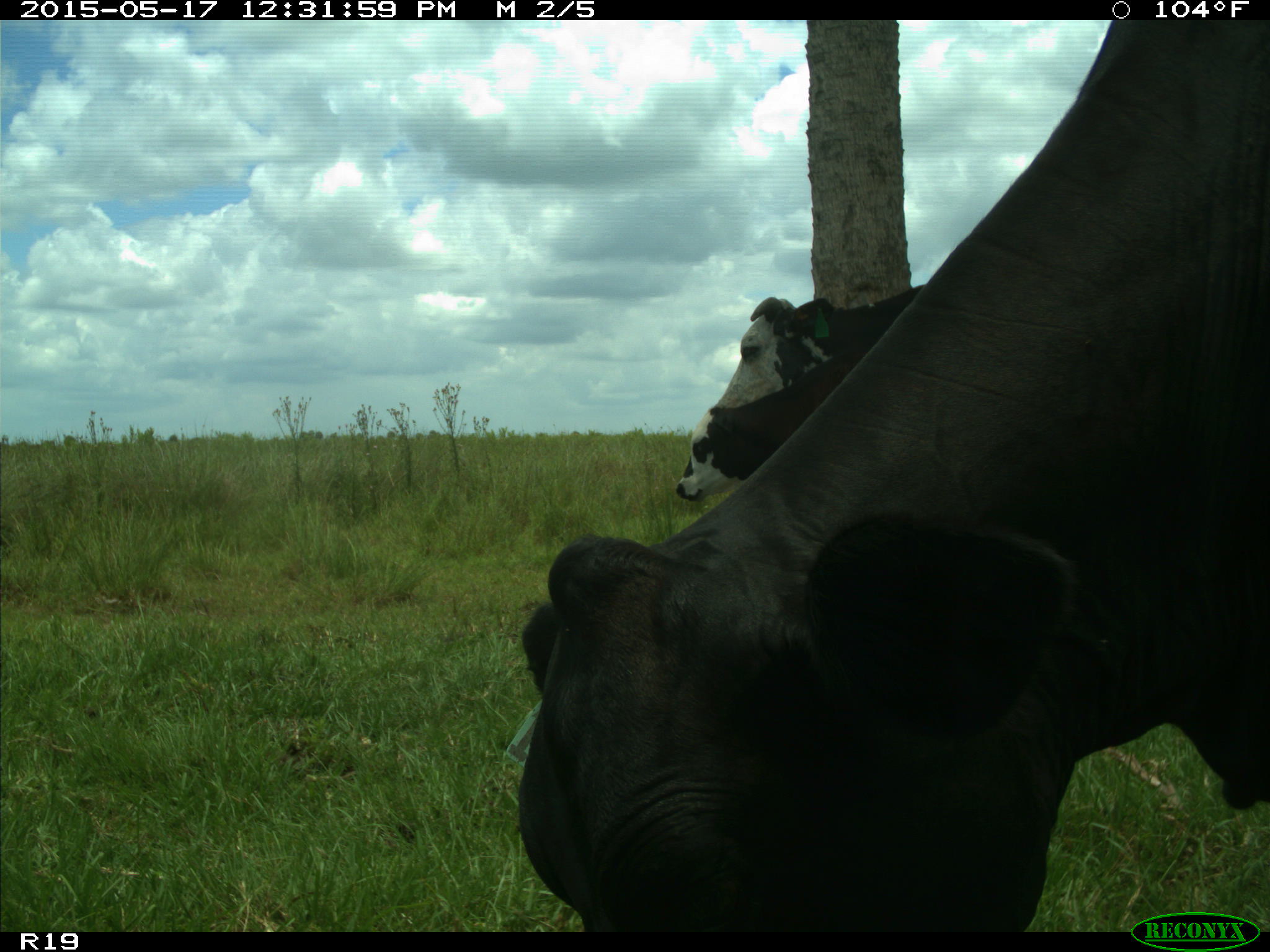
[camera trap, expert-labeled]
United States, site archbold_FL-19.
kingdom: Animalia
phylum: Chordata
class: Mammalia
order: Artiodactyla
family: Bovidae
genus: Bos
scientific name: Bos taurus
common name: domestic cow